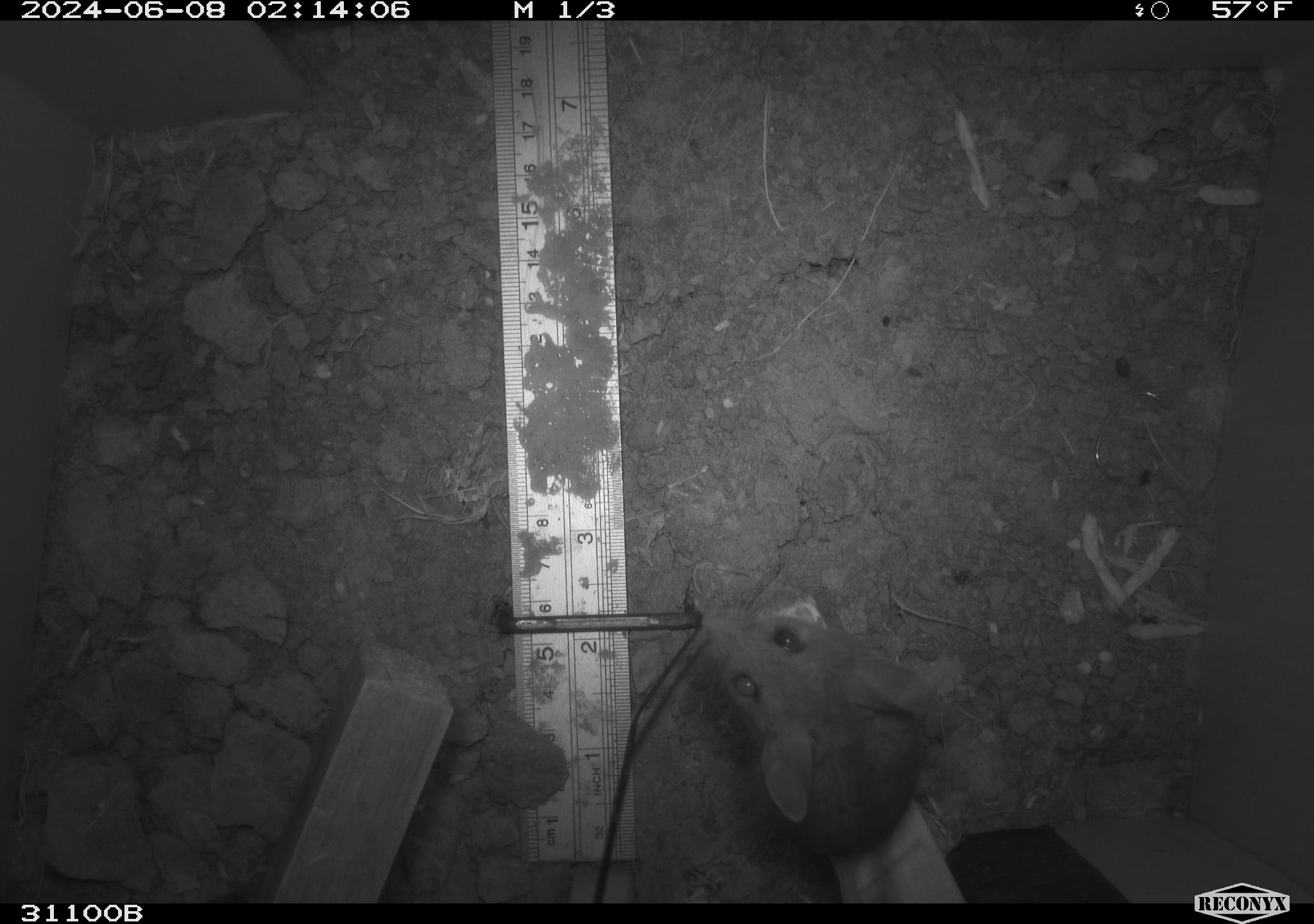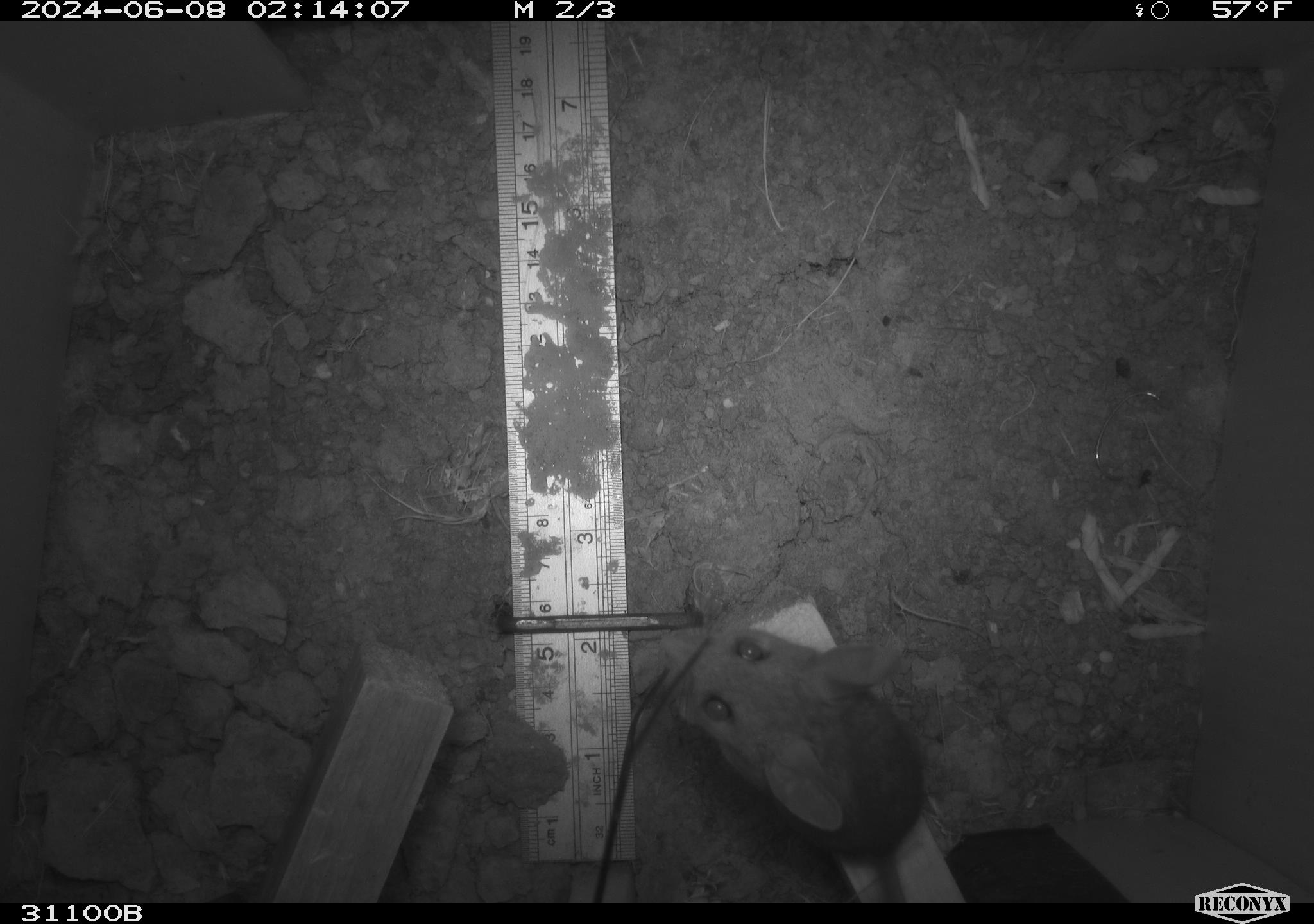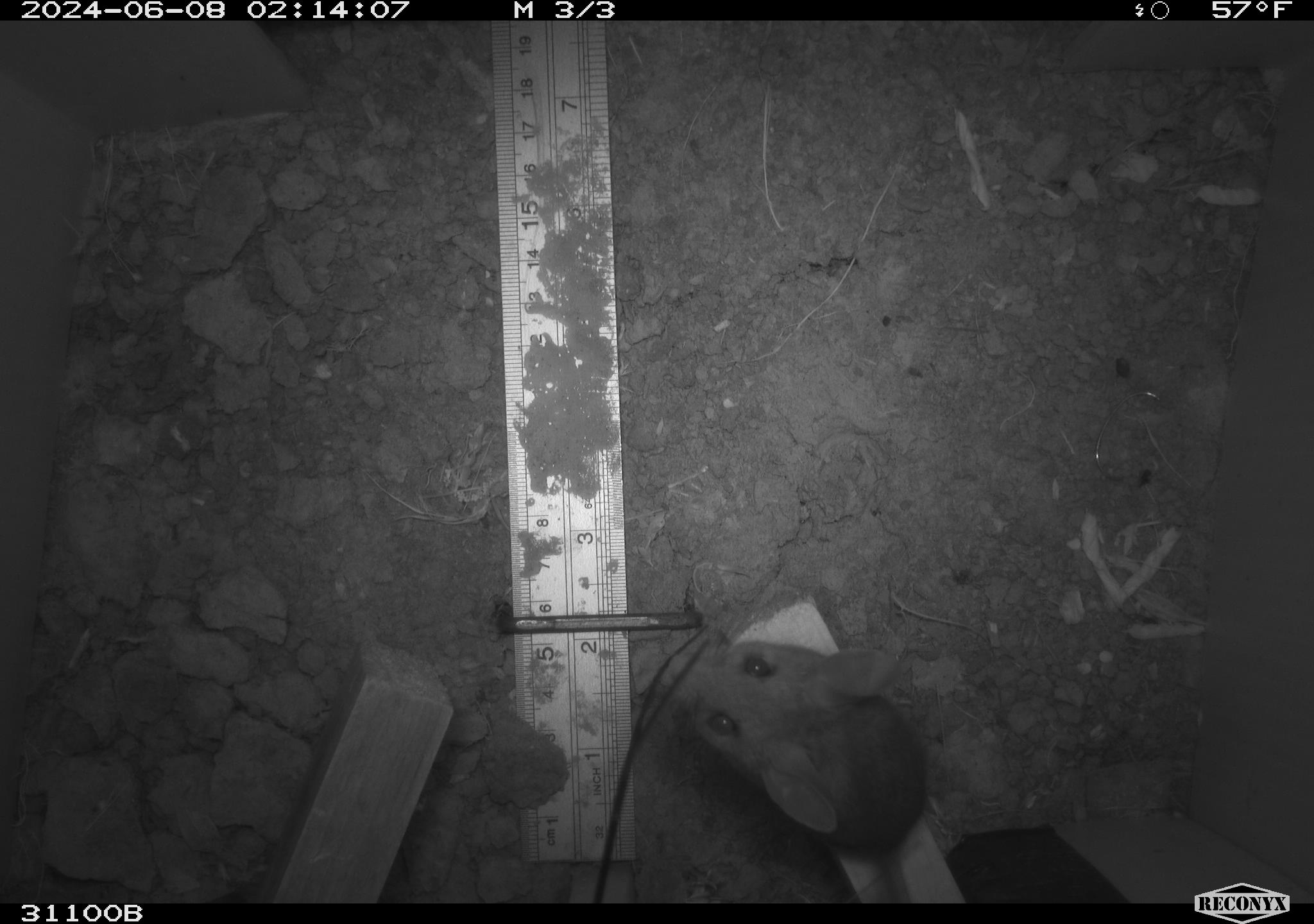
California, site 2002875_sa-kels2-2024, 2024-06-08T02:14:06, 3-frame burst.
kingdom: Animalia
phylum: Chordata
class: Mammalia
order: Rodentia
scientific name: Rodentia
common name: rodent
Rodent (Rodentia).